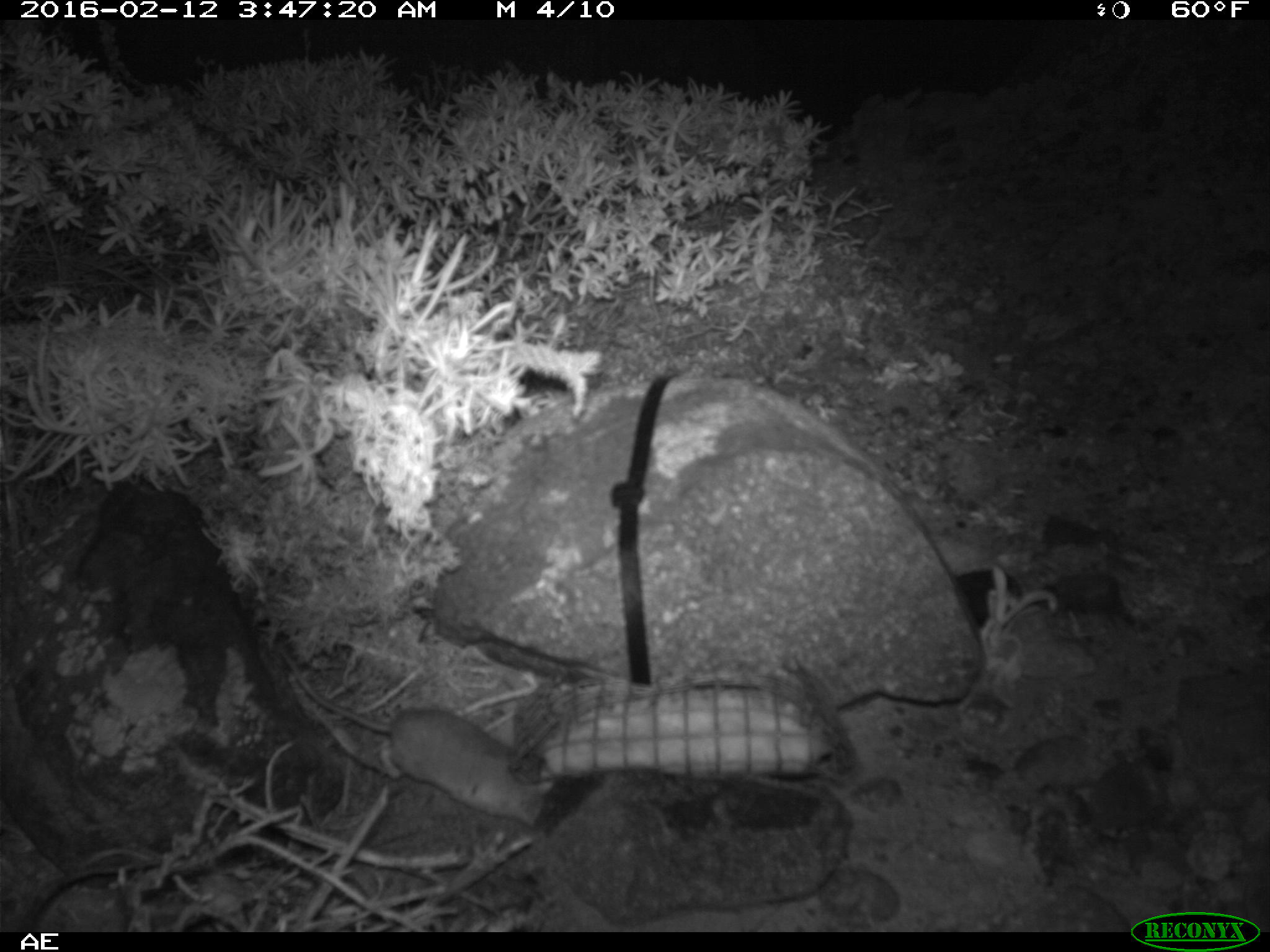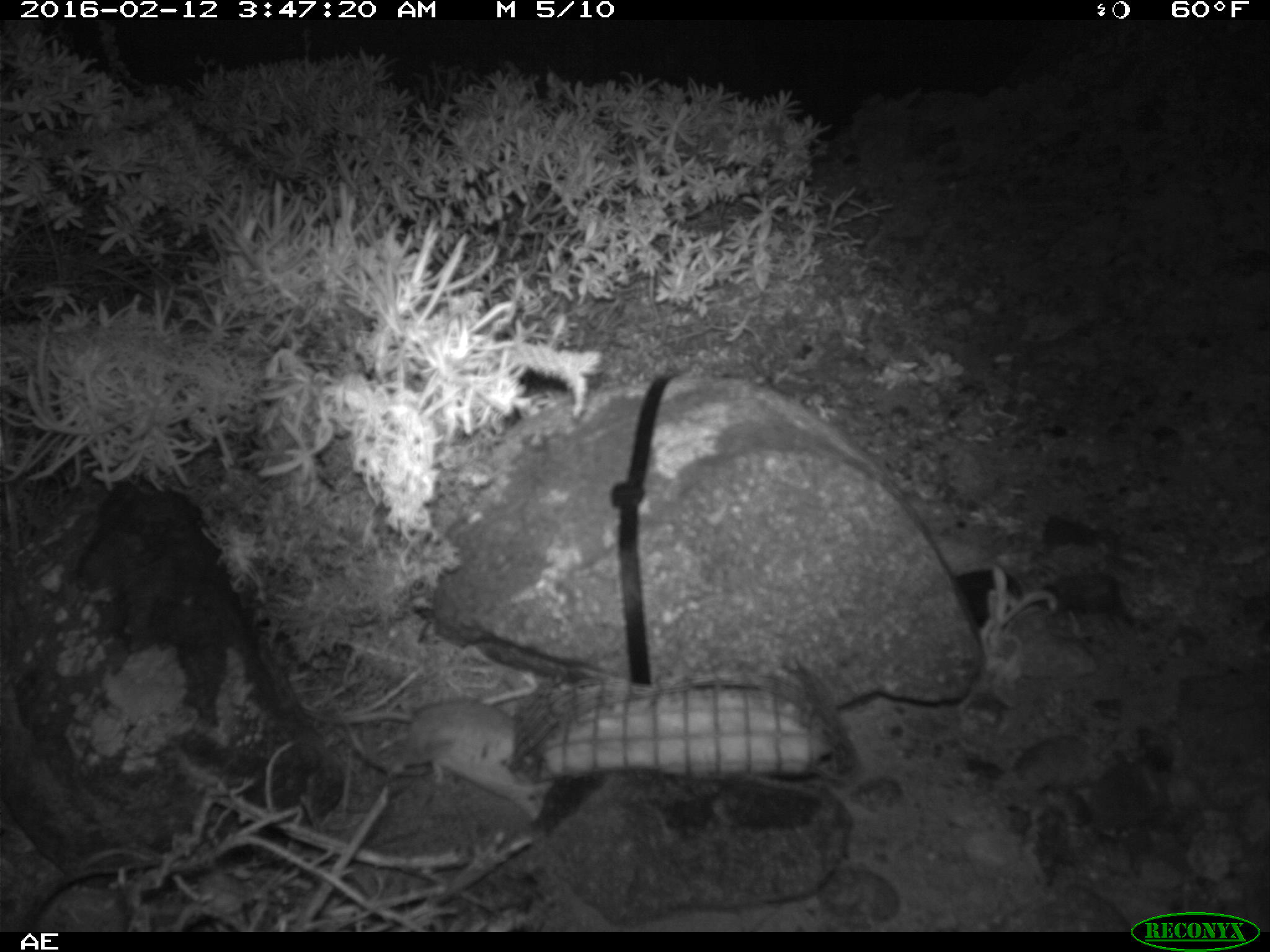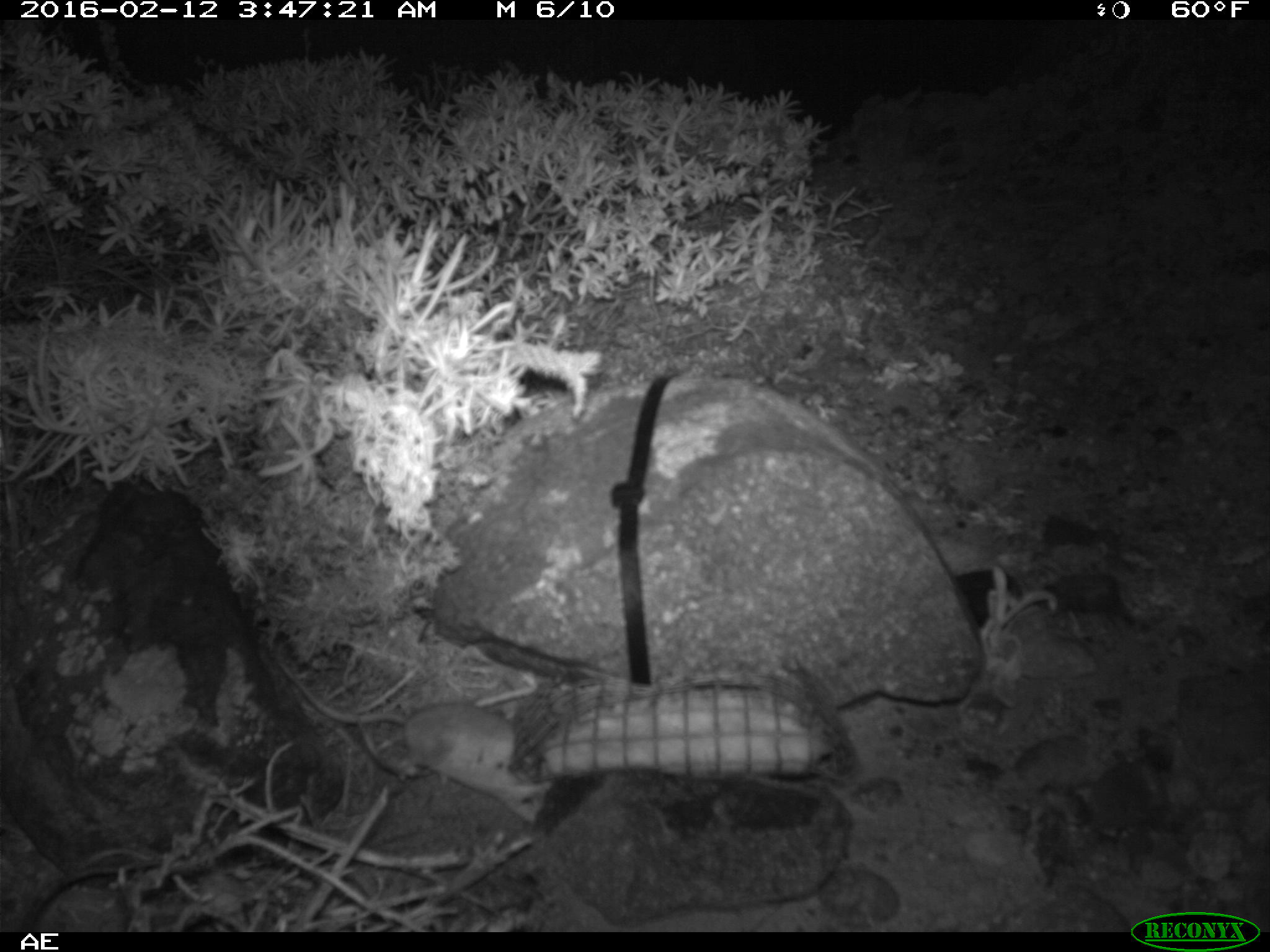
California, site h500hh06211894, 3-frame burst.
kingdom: Animalia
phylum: Chordata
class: Mammalia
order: Rodentia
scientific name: Rodentia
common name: rodent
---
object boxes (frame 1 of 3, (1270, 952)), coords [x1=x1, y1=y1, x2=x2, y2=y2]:
rodent: [x1=278, y1=648, x2=555, y2=829]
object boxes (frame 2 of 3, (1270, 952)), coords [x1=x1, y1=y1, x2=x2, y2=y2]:
rodent: [x1=300, y1=696, x2=556, y2=822]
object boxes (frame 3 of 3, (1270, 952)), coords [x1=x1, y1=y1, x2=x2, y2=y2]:
rodent: [x1=274, y1=653, x2=551, y2=822]